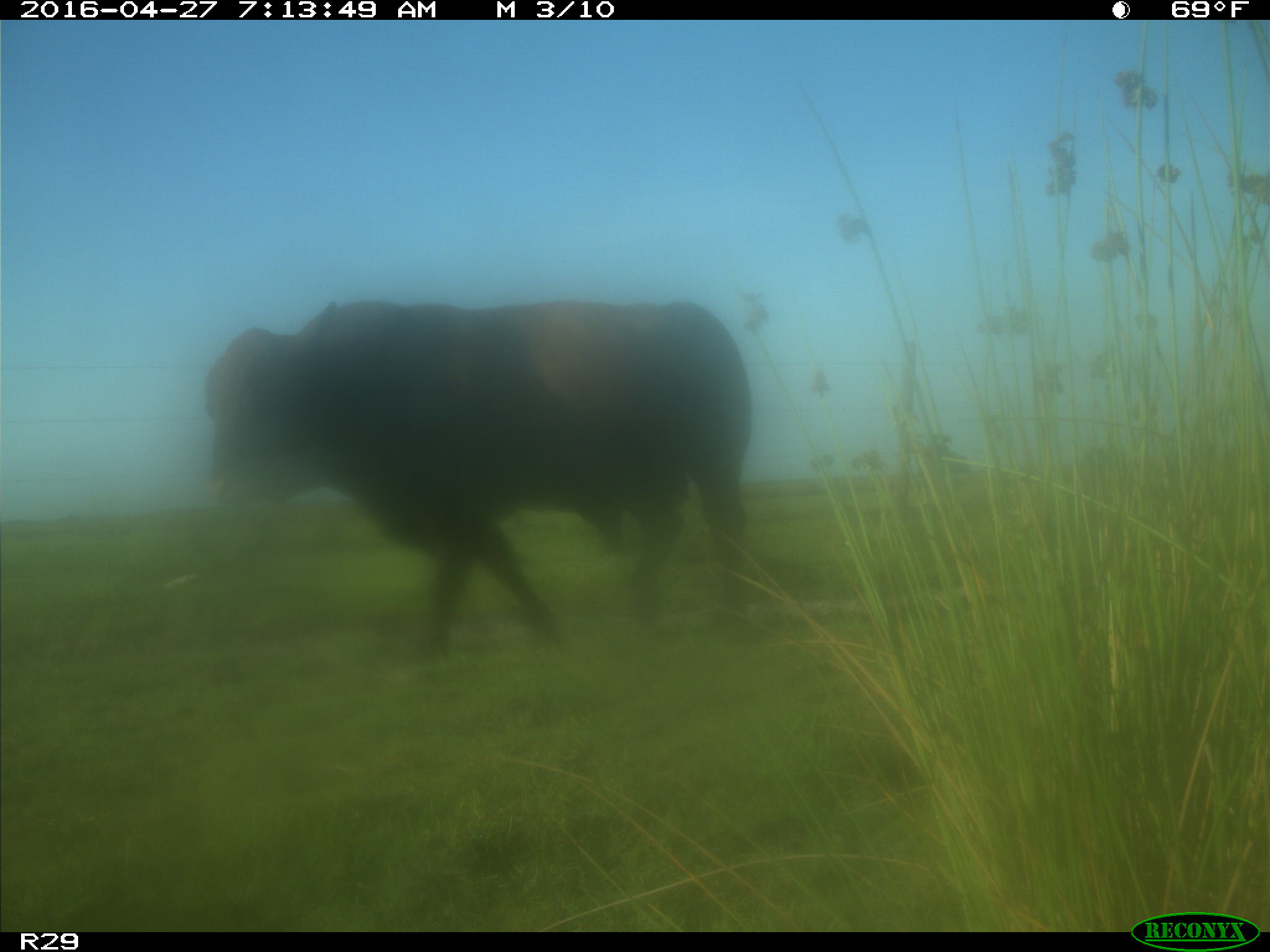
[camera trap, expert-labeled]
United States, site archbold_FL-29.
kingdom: Animalia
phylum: Chordata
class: Mammalia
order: Artiodactyla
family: Bovidae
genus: Bos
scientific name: Bos taurus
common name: domestic cow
Bos taurus (domestic cow).